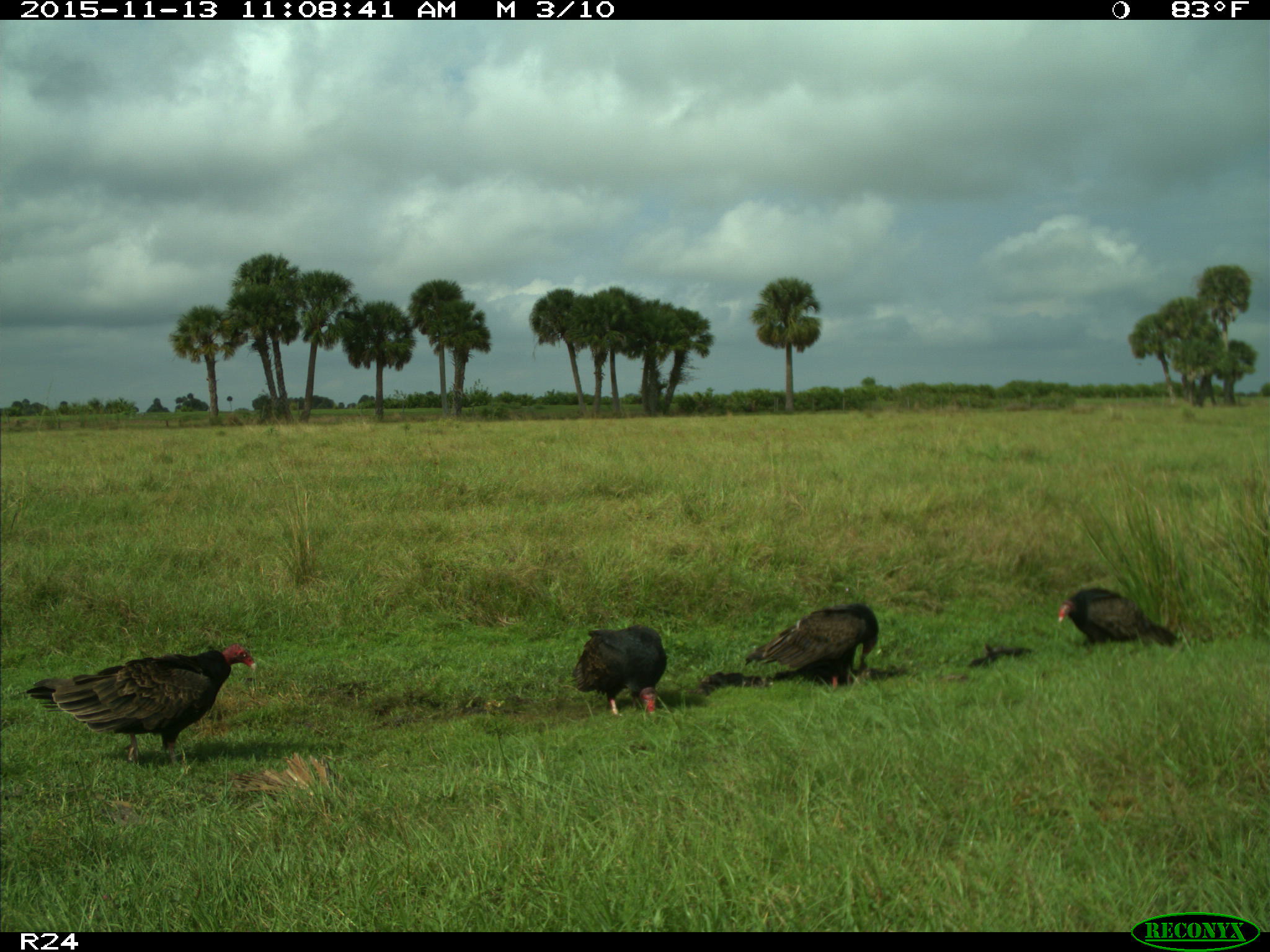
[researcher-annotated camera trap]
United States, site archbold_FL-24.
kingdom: Animalia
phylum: Chordata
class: Aves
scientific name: Aves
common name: birds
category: unidentified bird